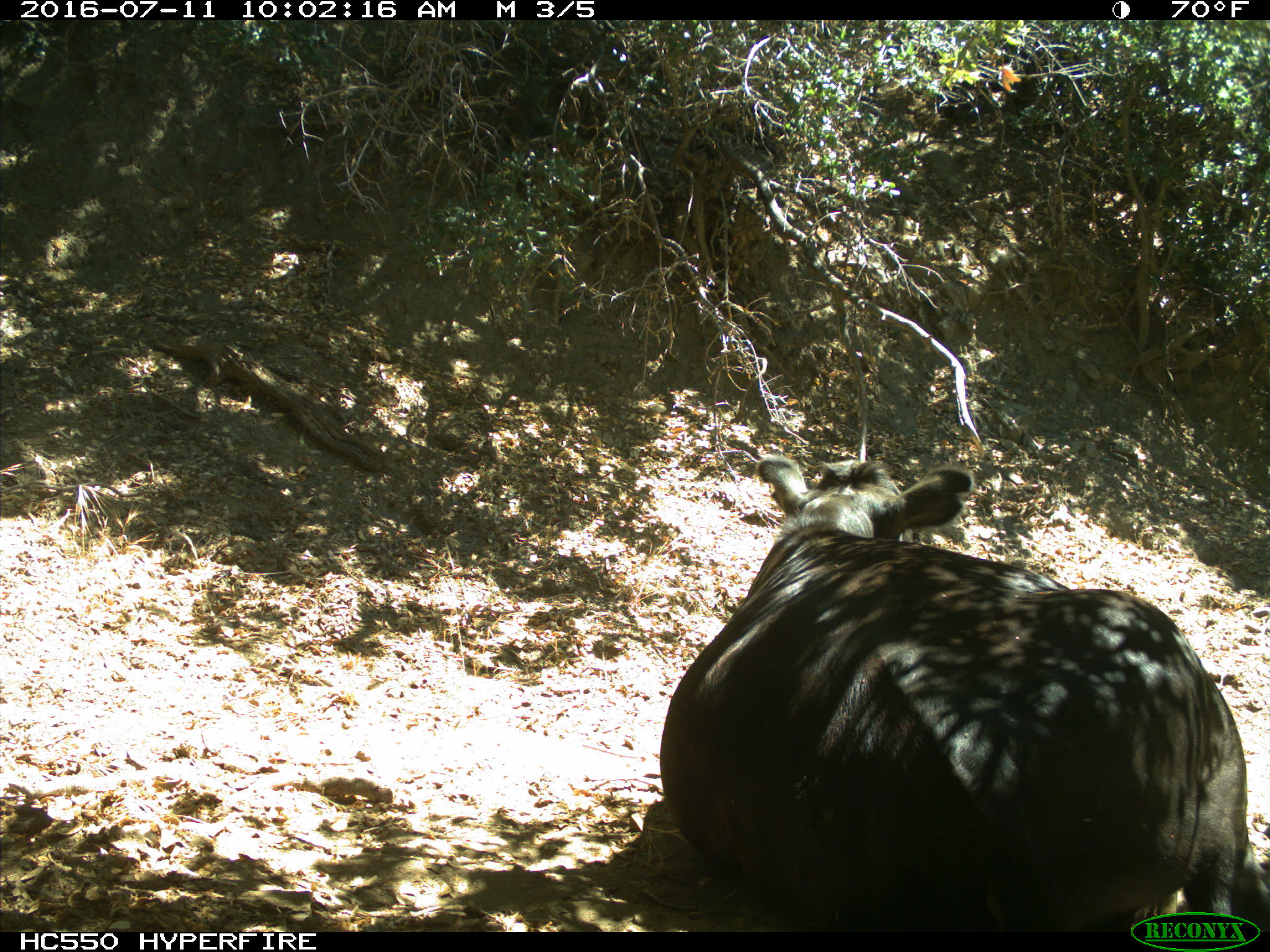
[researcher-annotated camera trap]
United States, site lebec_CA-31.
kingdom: Animalia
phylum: Chordata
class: Mammalia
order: Artiodactyla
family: Bovidae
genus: Bos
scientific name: Bos taurus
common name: domestic cow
Bos taurus (domestic cow).